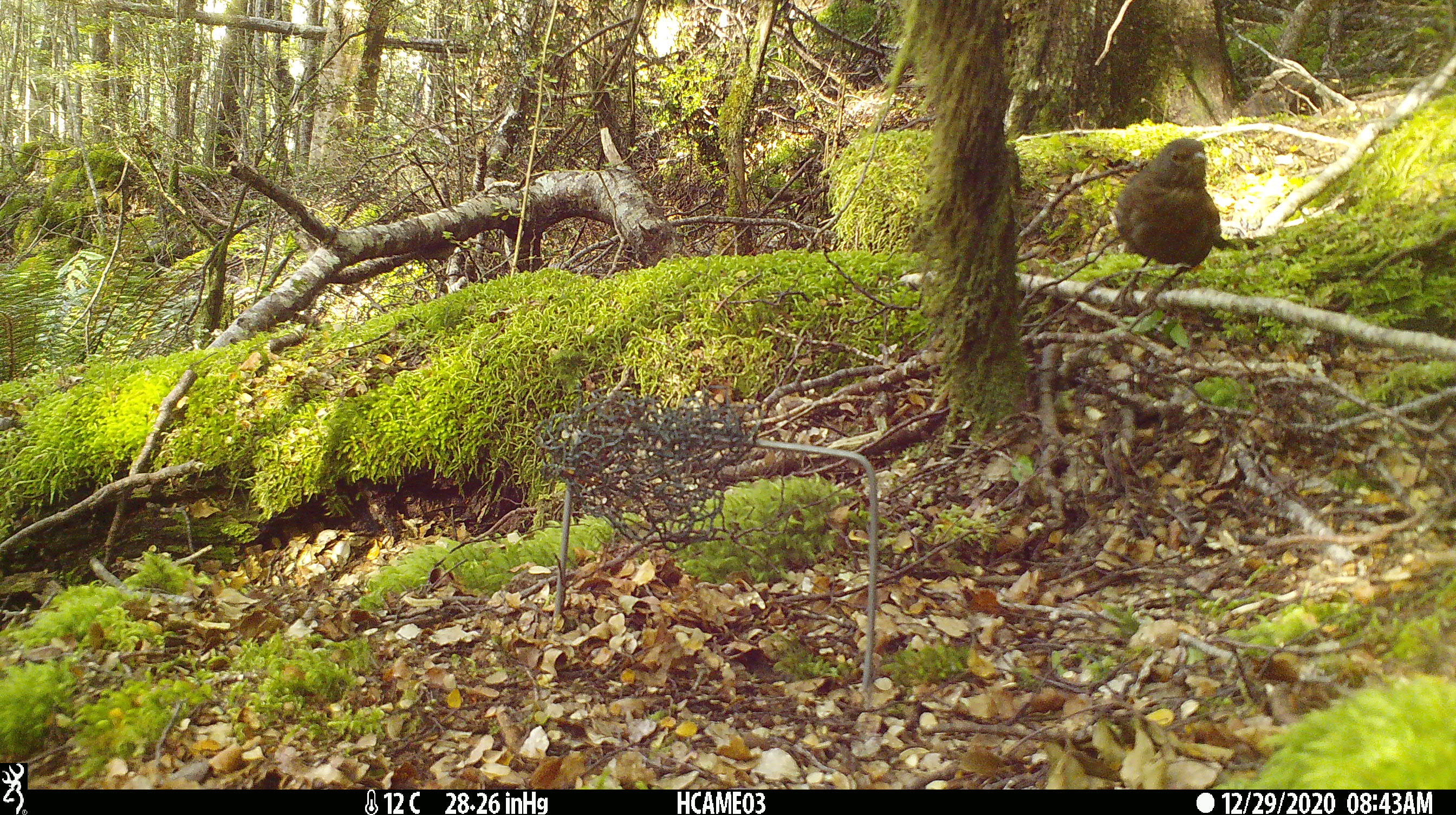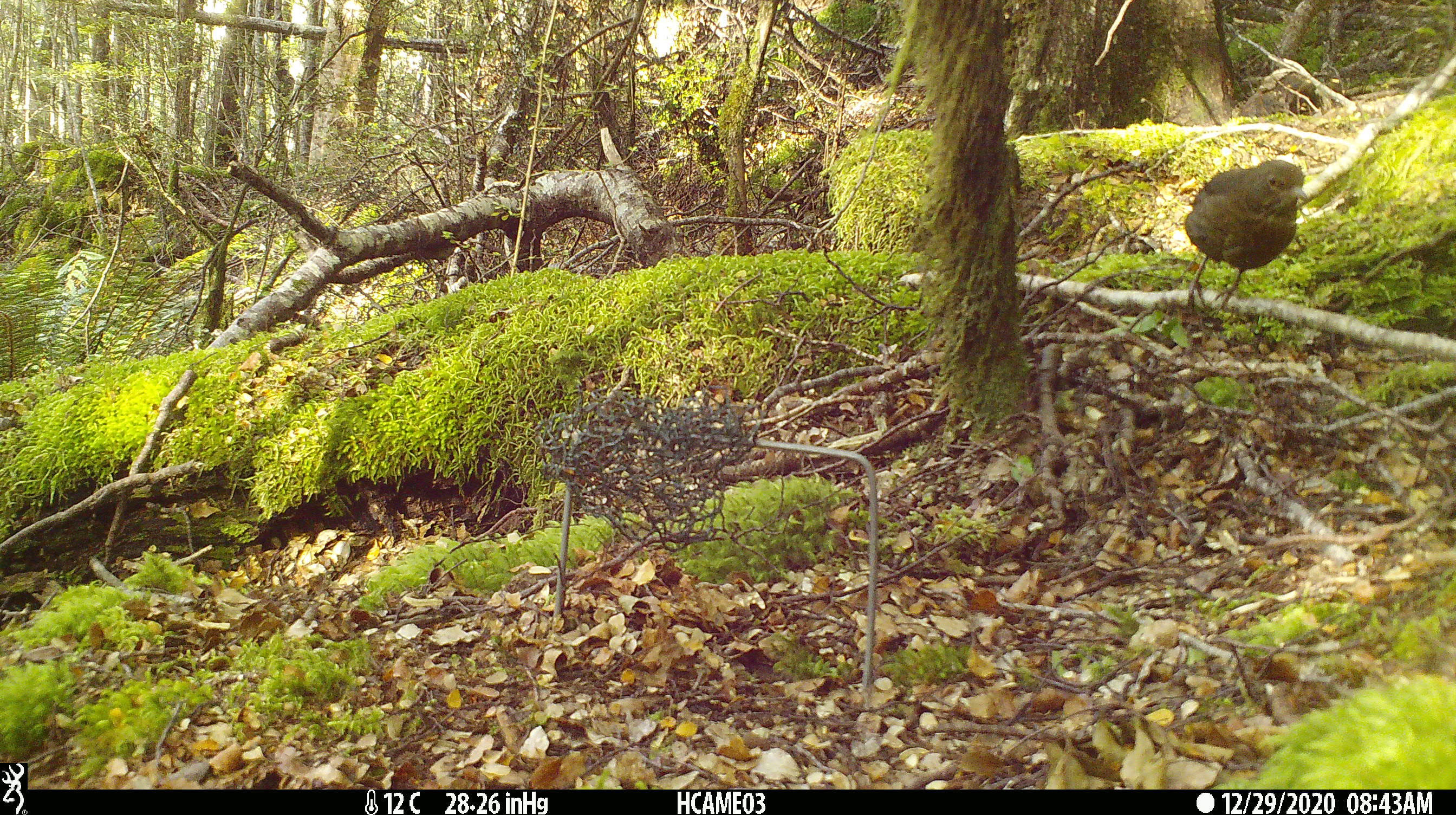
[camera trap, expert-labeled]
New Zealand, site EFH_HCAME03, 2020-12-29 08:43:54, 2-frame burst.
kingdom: Animalia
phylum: Chordata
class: Aves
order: Passeriformes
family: Turdidae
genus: Turdus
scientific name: Turdus merula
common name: eurasian blackbird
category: blackbird